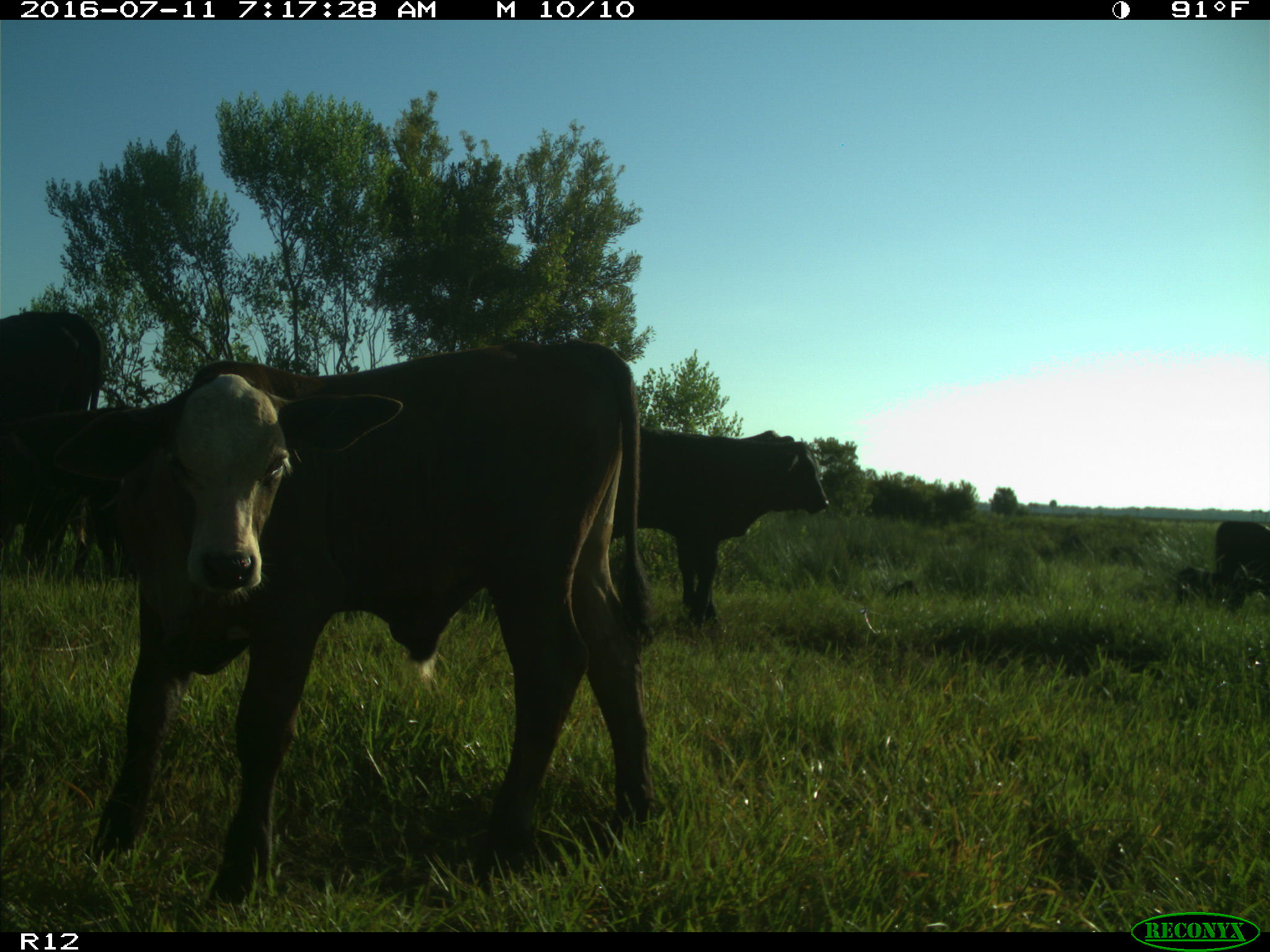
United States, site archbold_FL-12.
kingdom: Animalia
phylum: Chordata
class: Mammalia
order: Artiodactyla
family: Bovidae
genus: Bos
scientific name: Bos taurus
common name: domestic cow